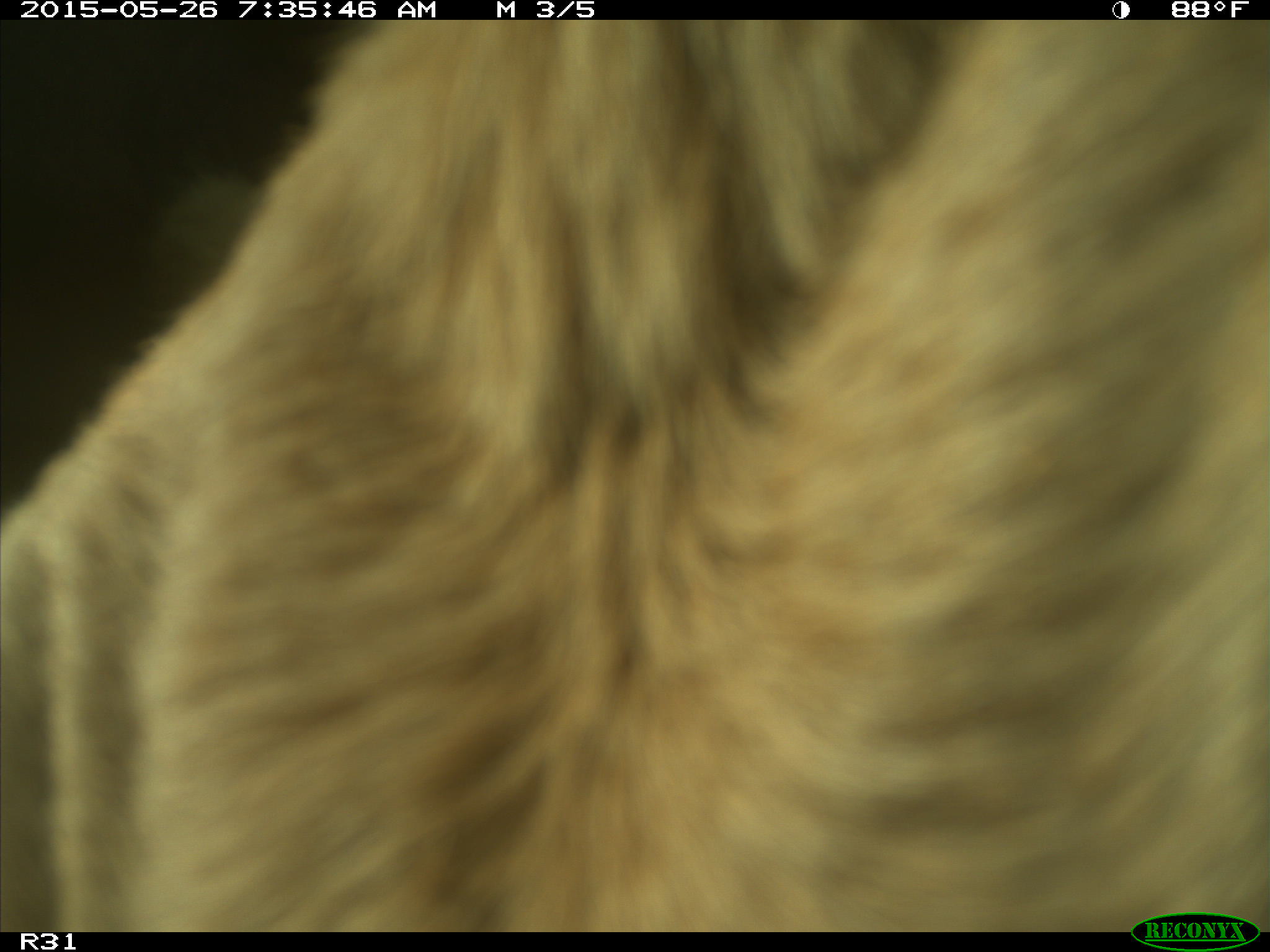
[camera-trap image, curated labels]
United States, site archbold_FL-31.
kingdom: Animalia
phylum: Chordata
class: Mammalia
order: Artiodactyla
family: Bovidae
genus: Bos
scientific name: Bos taurus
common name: domestic cow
Bos taurus (domestic cow).